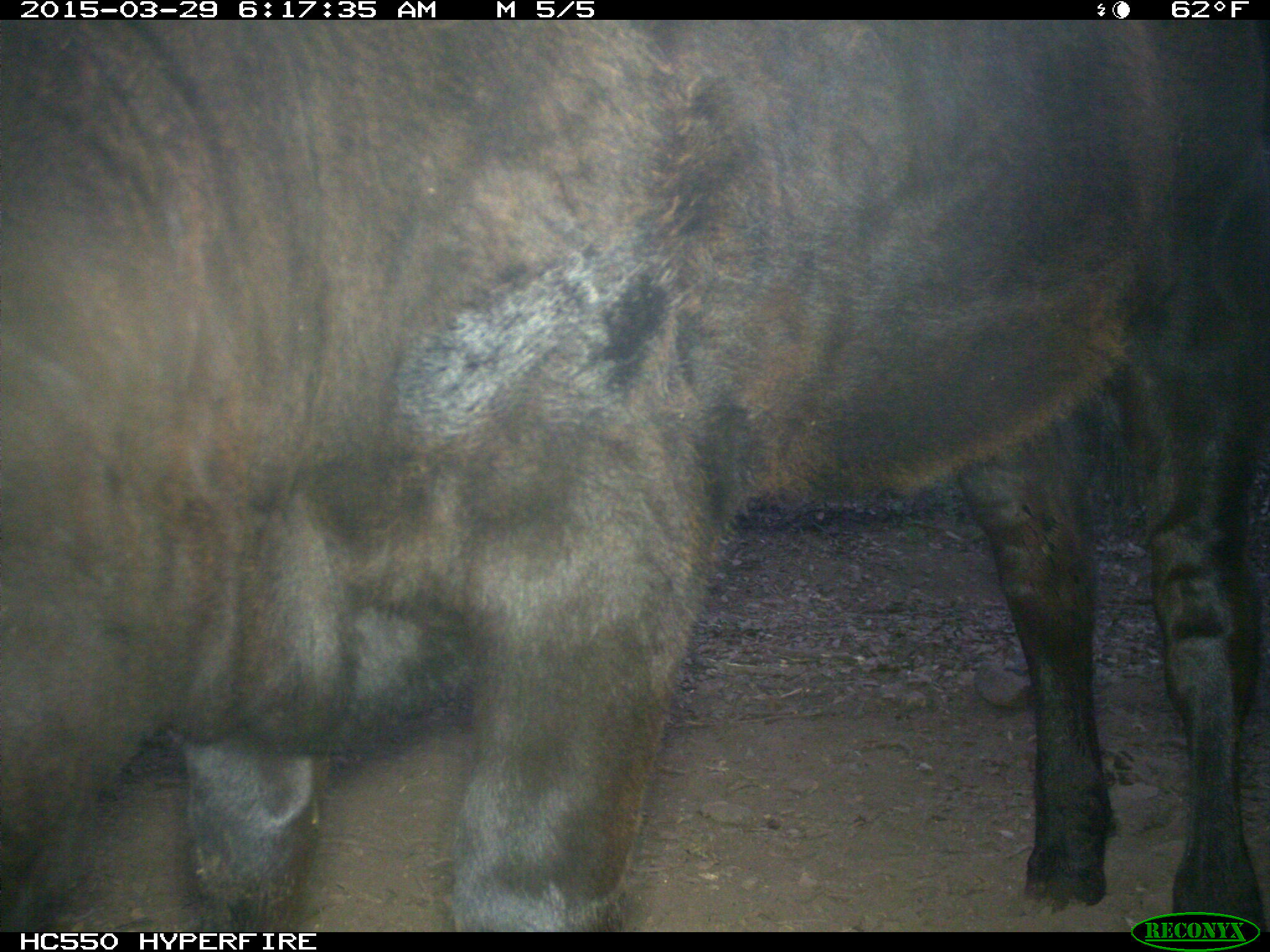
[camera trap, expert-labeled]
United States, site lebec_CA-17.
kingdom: Animalia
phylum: Chordata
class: Mammalia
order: Artiodactyla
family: Bovidae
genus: Bos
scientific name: Bos taurus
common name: domestic cow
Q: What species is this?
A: Bos taurus (domestic cow).